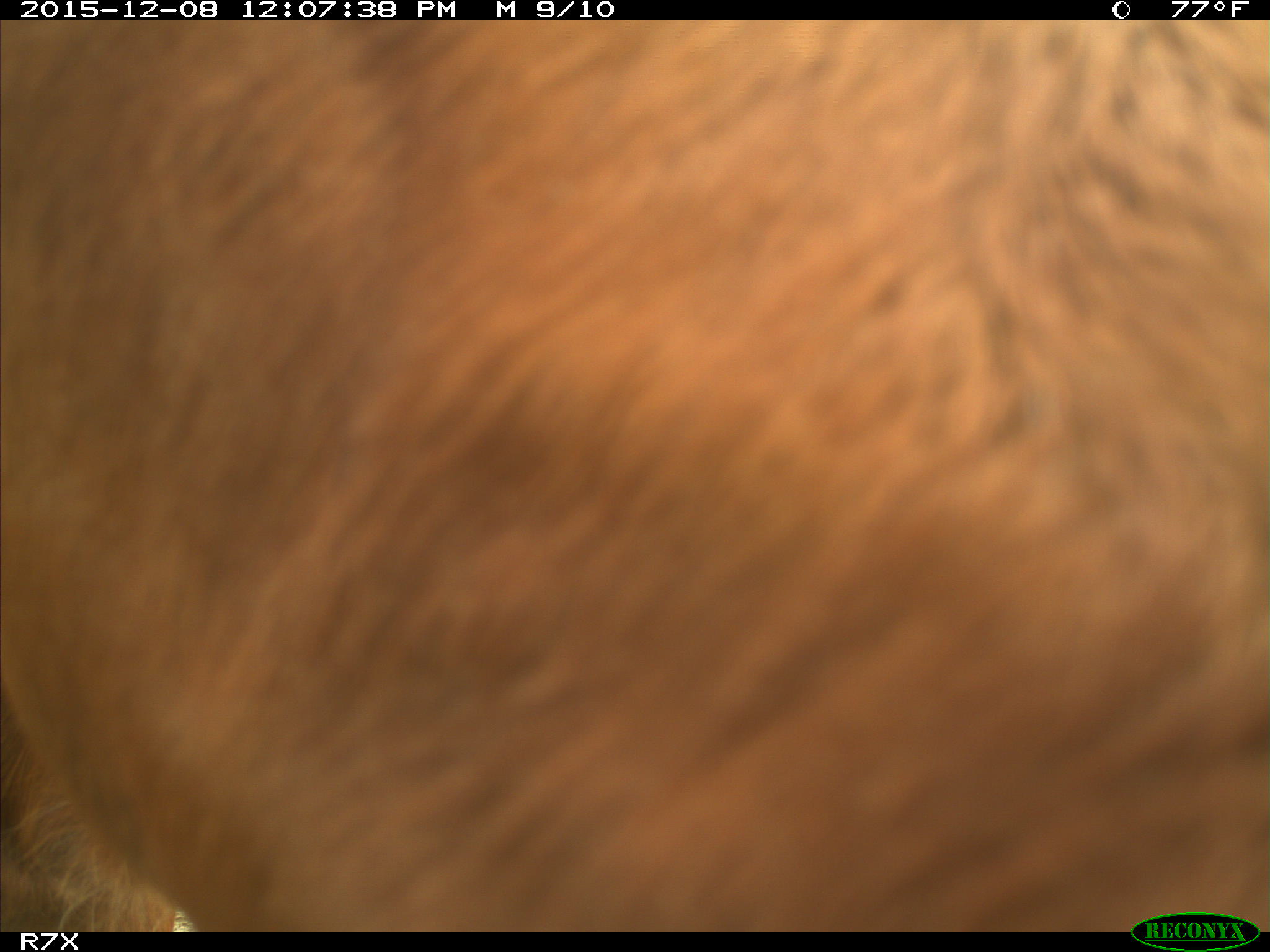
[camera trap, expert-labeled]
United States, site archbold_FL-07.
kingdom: Animalia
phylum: Chordata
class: Mammalia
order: Artiodactyla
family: Bovidae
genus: Bos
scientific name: Bos taurus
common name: domestic cow